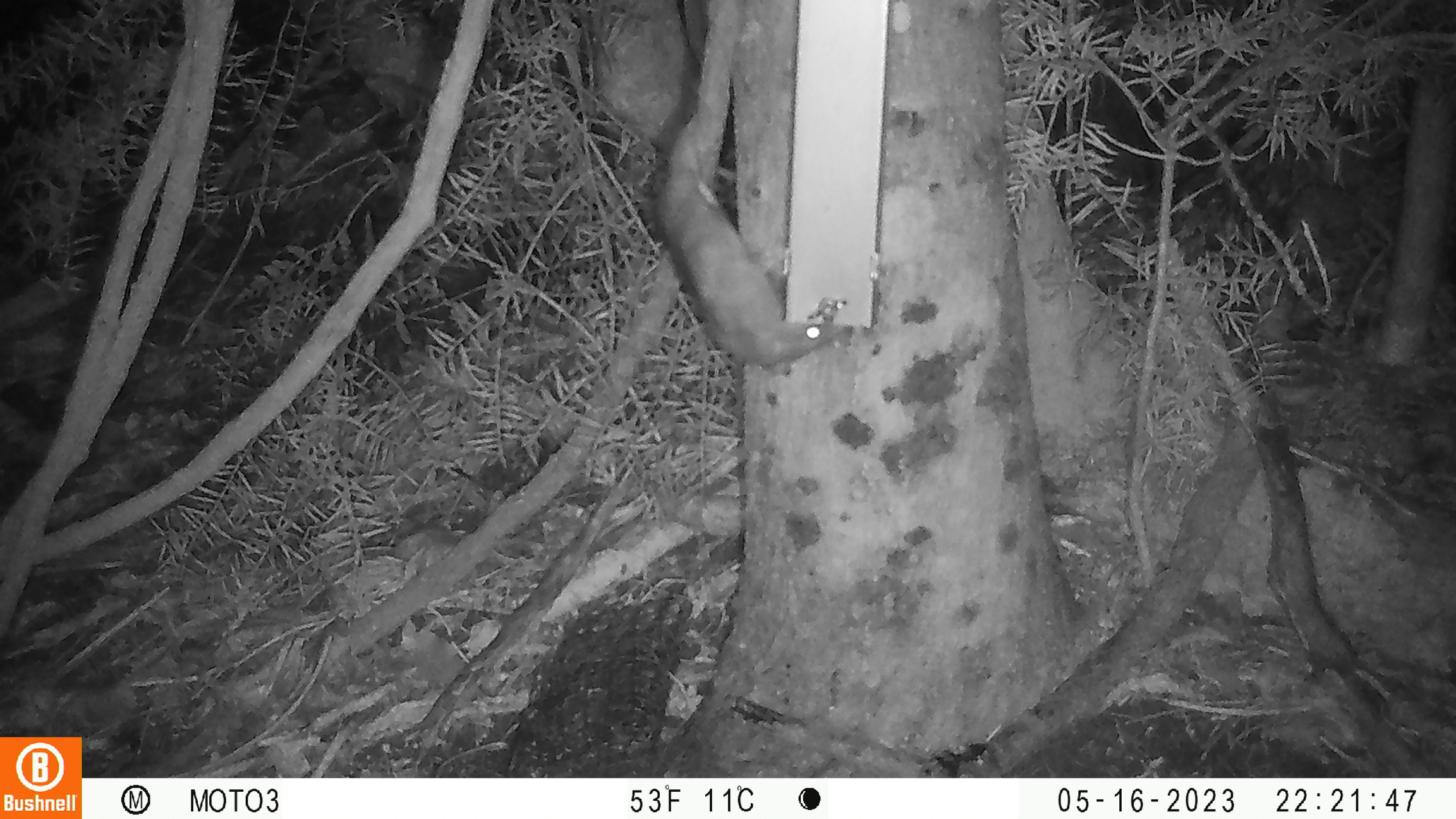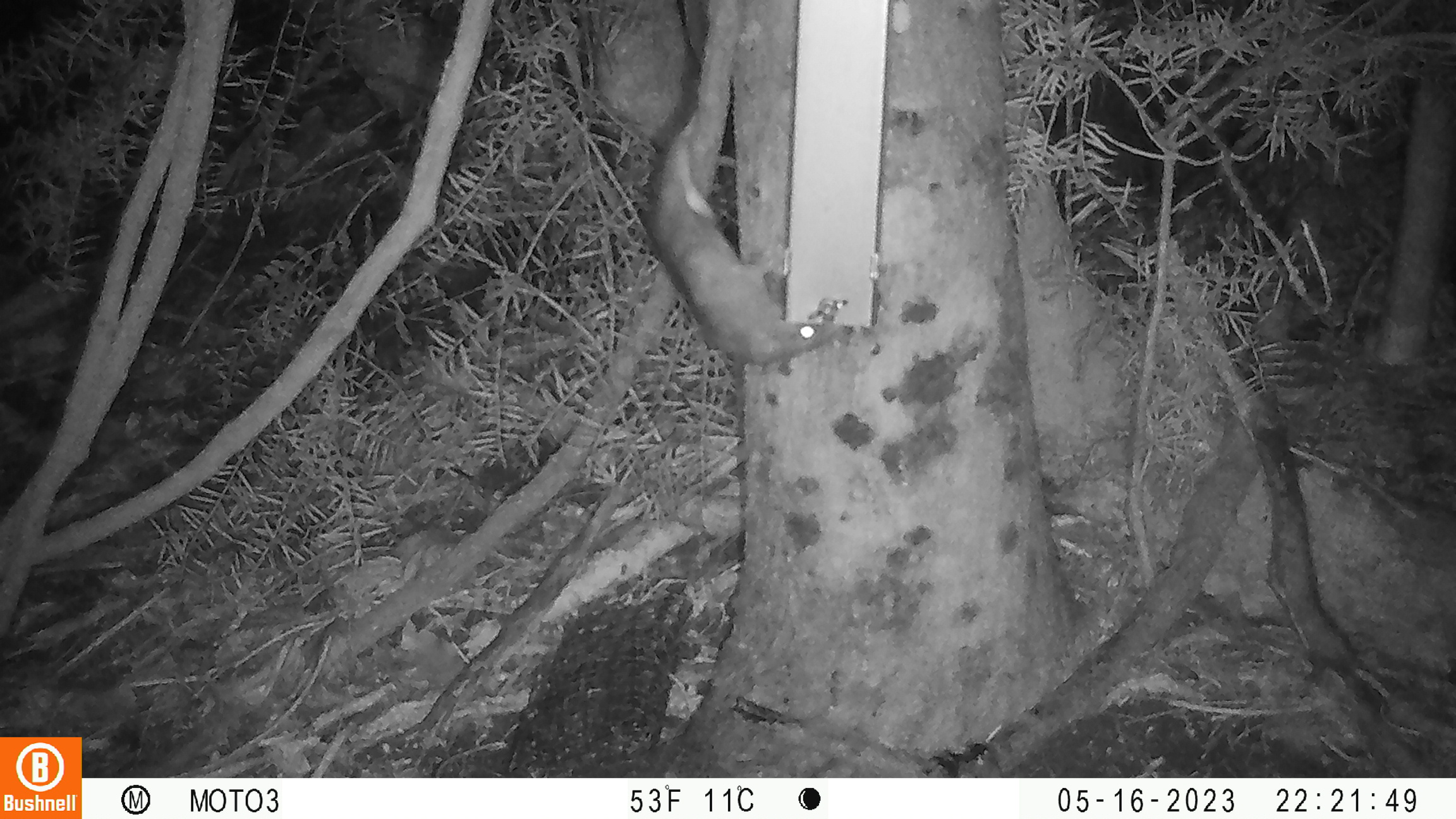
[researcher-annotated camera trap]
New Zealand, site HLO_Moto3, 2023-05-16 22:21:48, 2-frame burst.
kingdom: Animalia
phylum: Chordata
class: Mammalia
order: Rodentia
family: Muridae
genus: Rattus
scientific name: Rattus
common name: rat